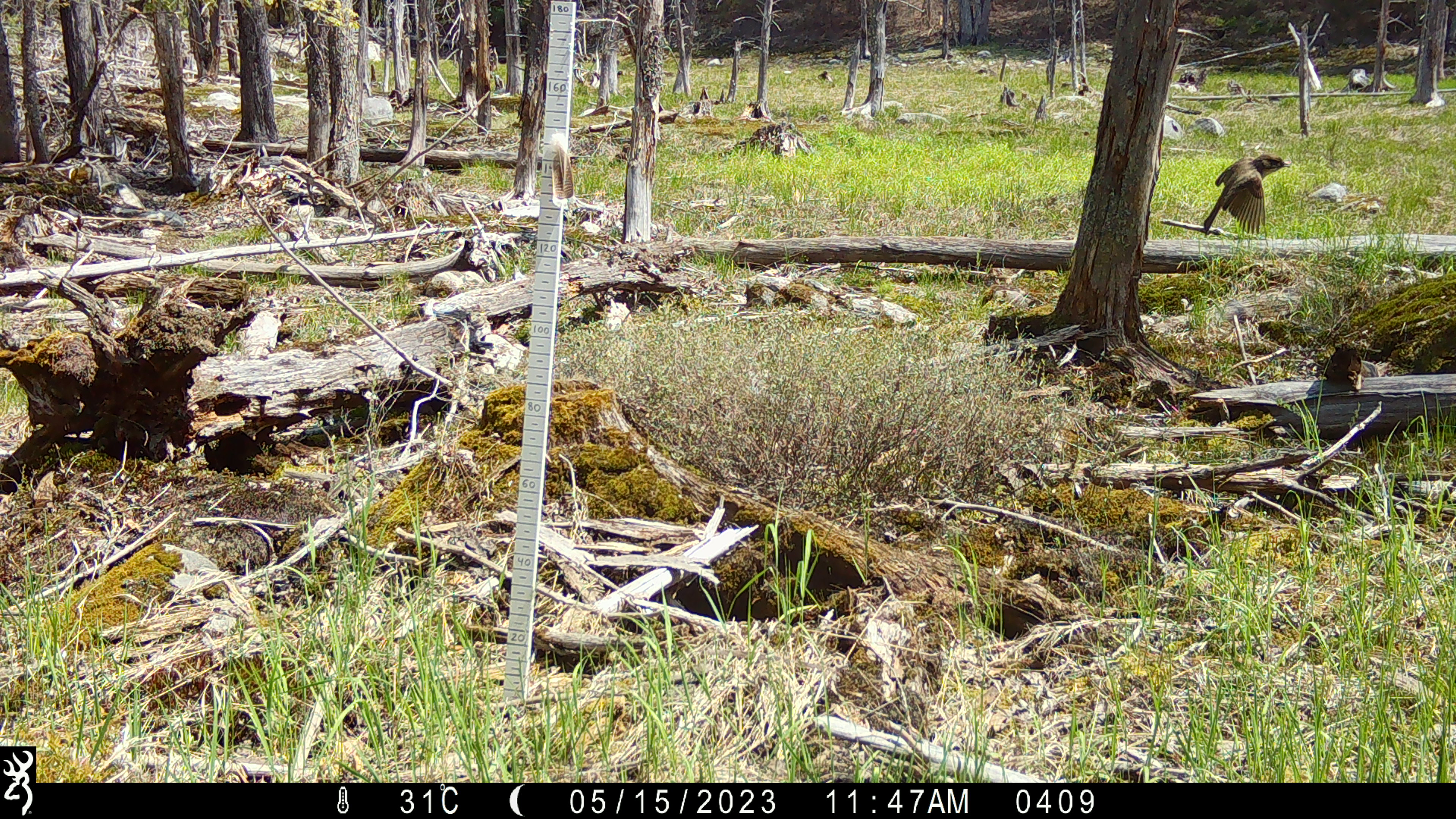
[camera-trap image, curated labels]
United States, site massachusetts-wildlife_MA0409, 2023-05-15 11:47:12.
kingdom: Animalia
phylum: Chordata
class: Aves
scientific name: Aves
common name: bird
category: bird sp.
Bird sp. (bird) (Aves).